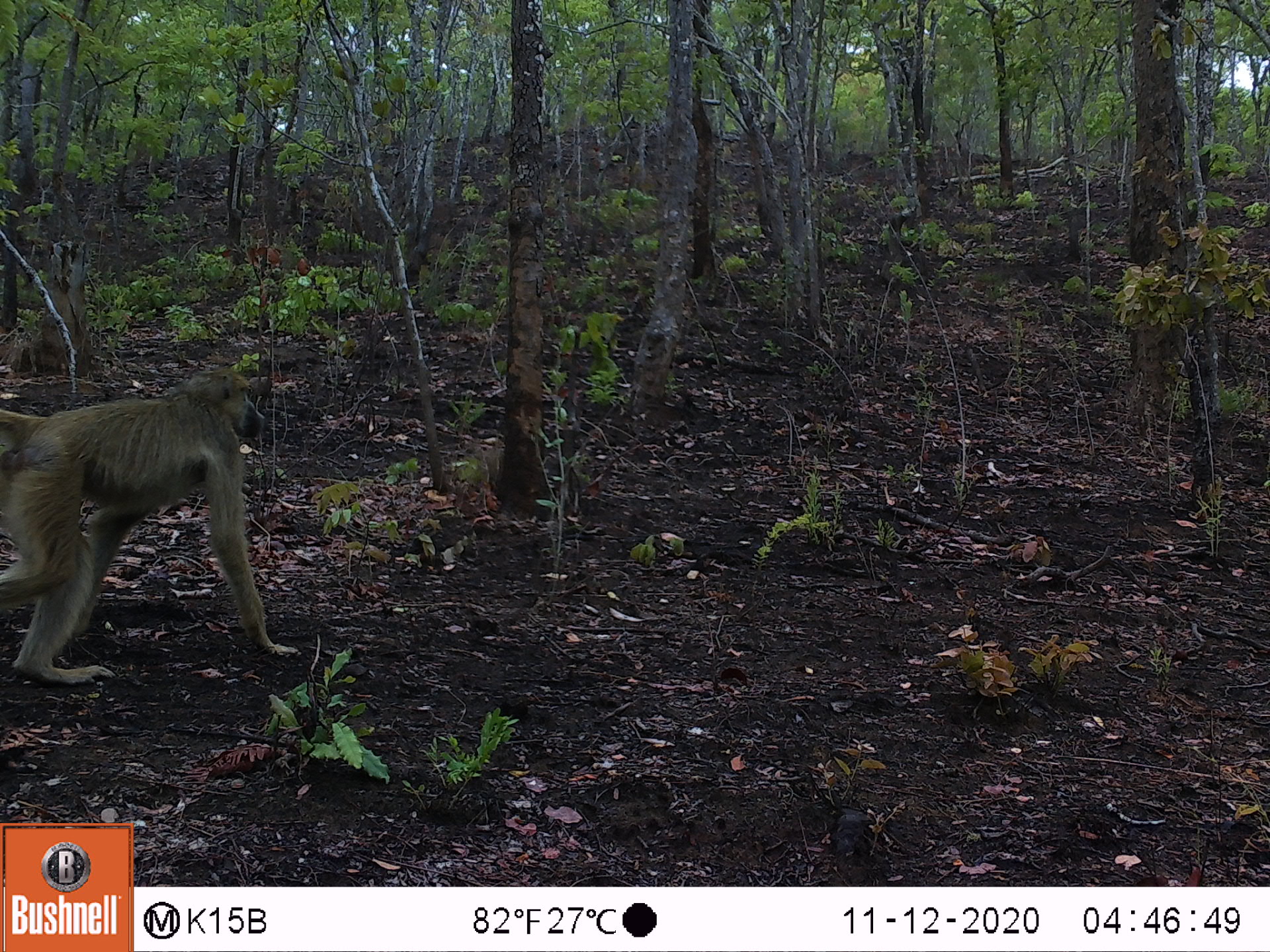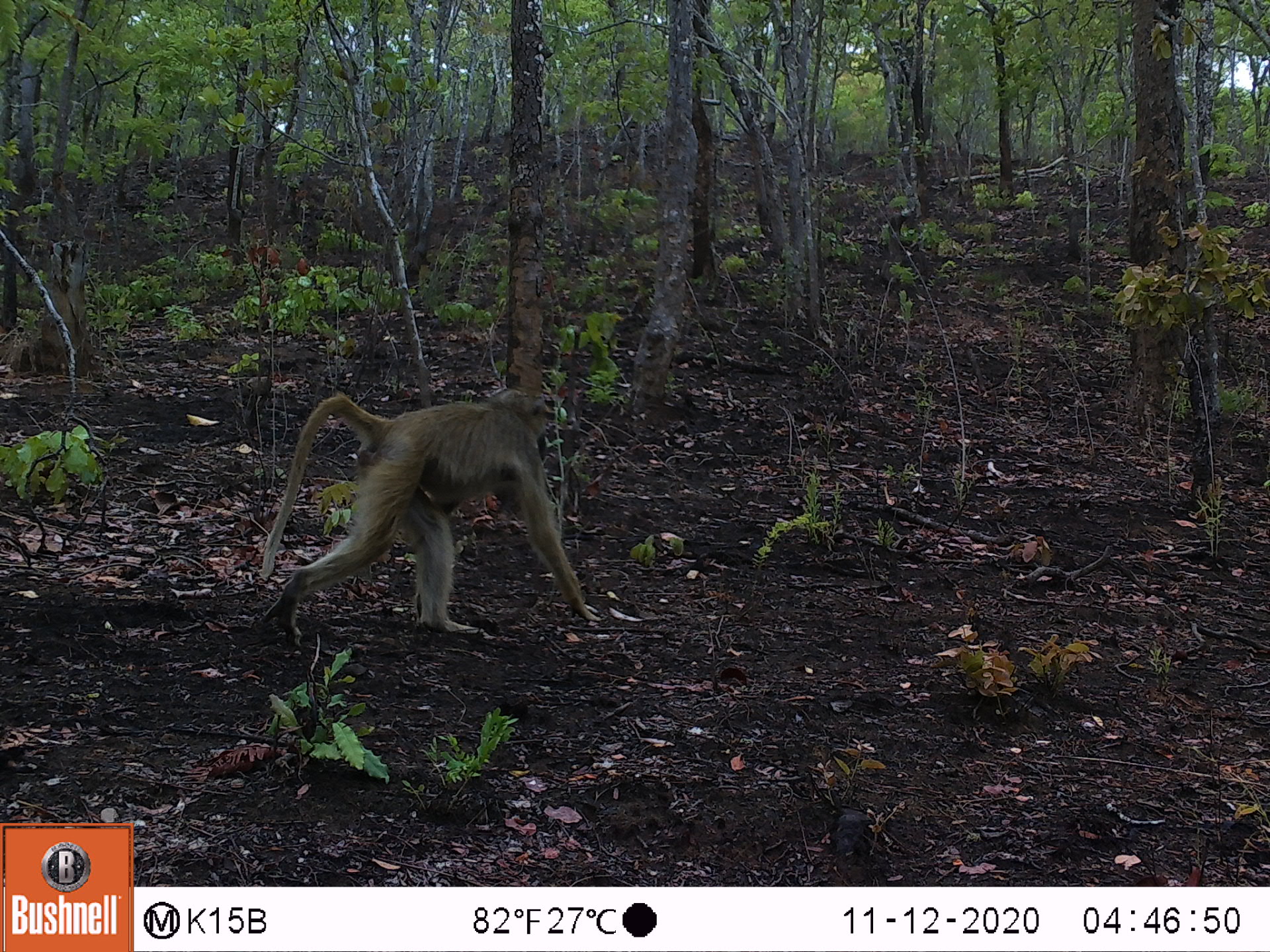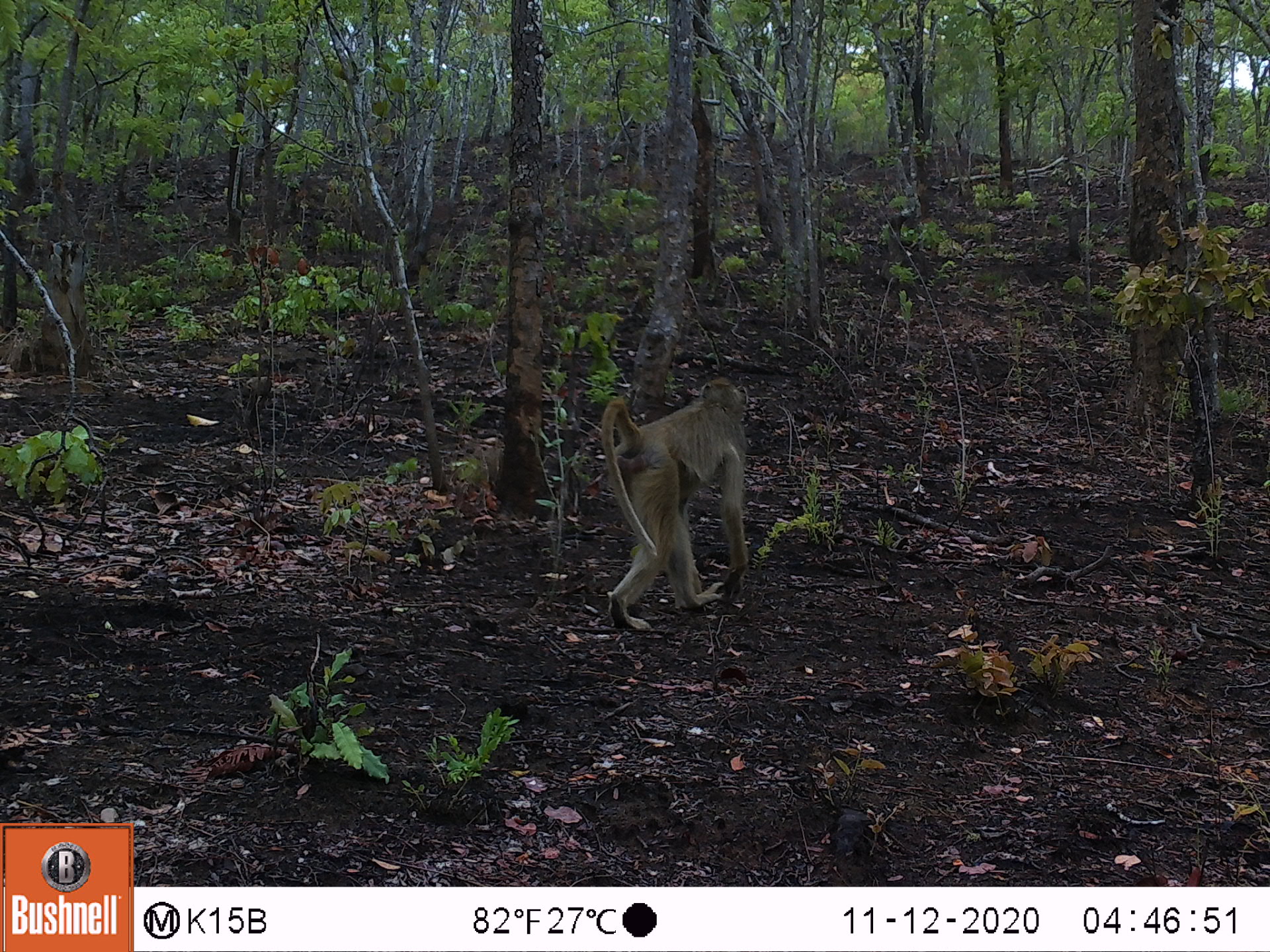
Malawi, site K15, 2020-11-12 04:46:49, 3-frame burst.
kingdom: Animalia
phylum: Chordata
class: Mammalia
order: Primates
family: Cercopithecidae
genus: Papio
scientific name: Papio cynocephalus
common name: yellow baboon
Yellow baboon (Papio cynocephalus), count 1.